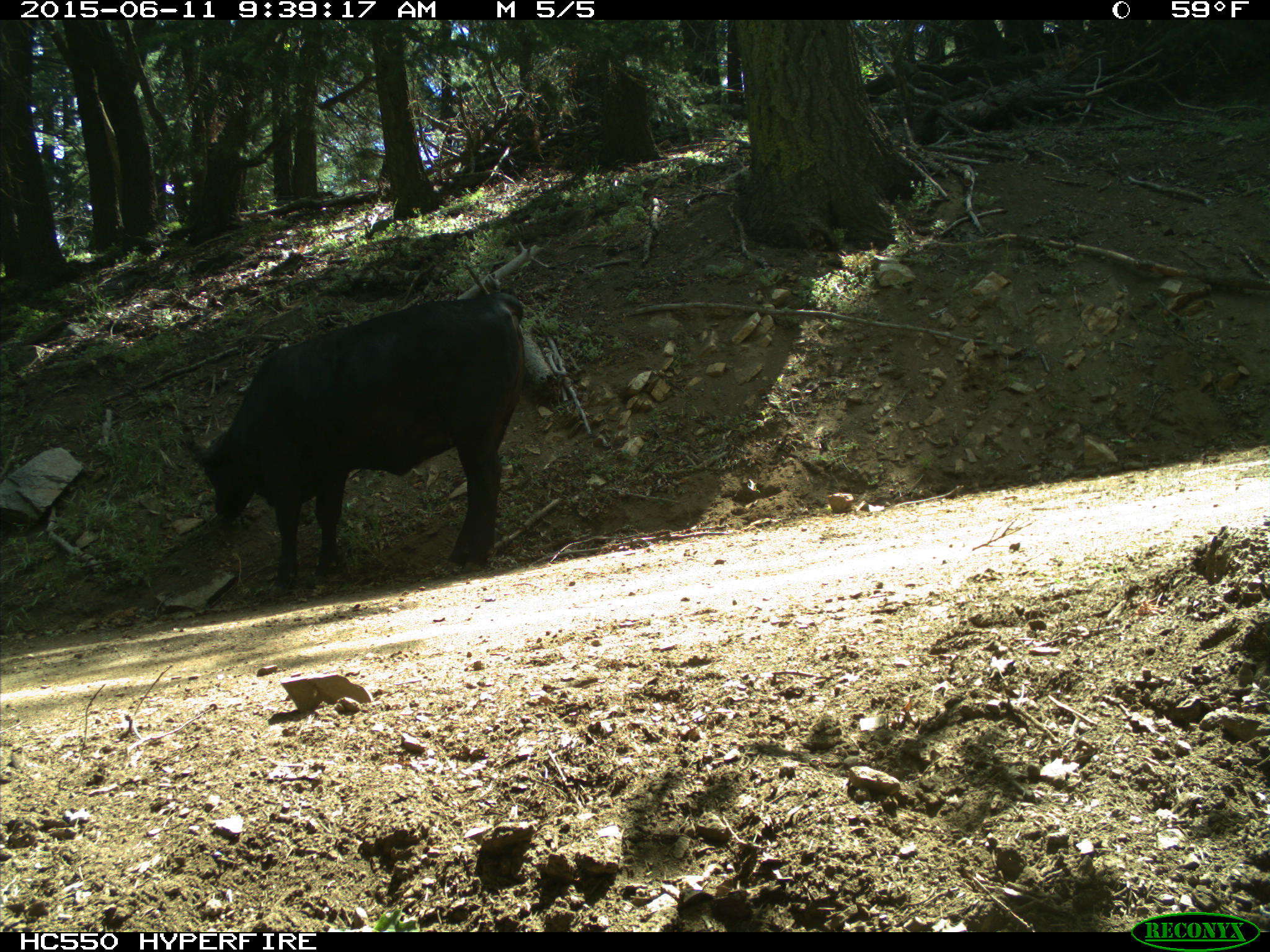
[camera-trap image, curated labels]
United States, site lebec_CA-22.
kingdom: Animalia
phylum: Chordata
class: Mammalia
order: Artiodactyla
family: Bovidae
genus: Bos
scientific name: Bos taurus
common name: domestic cow